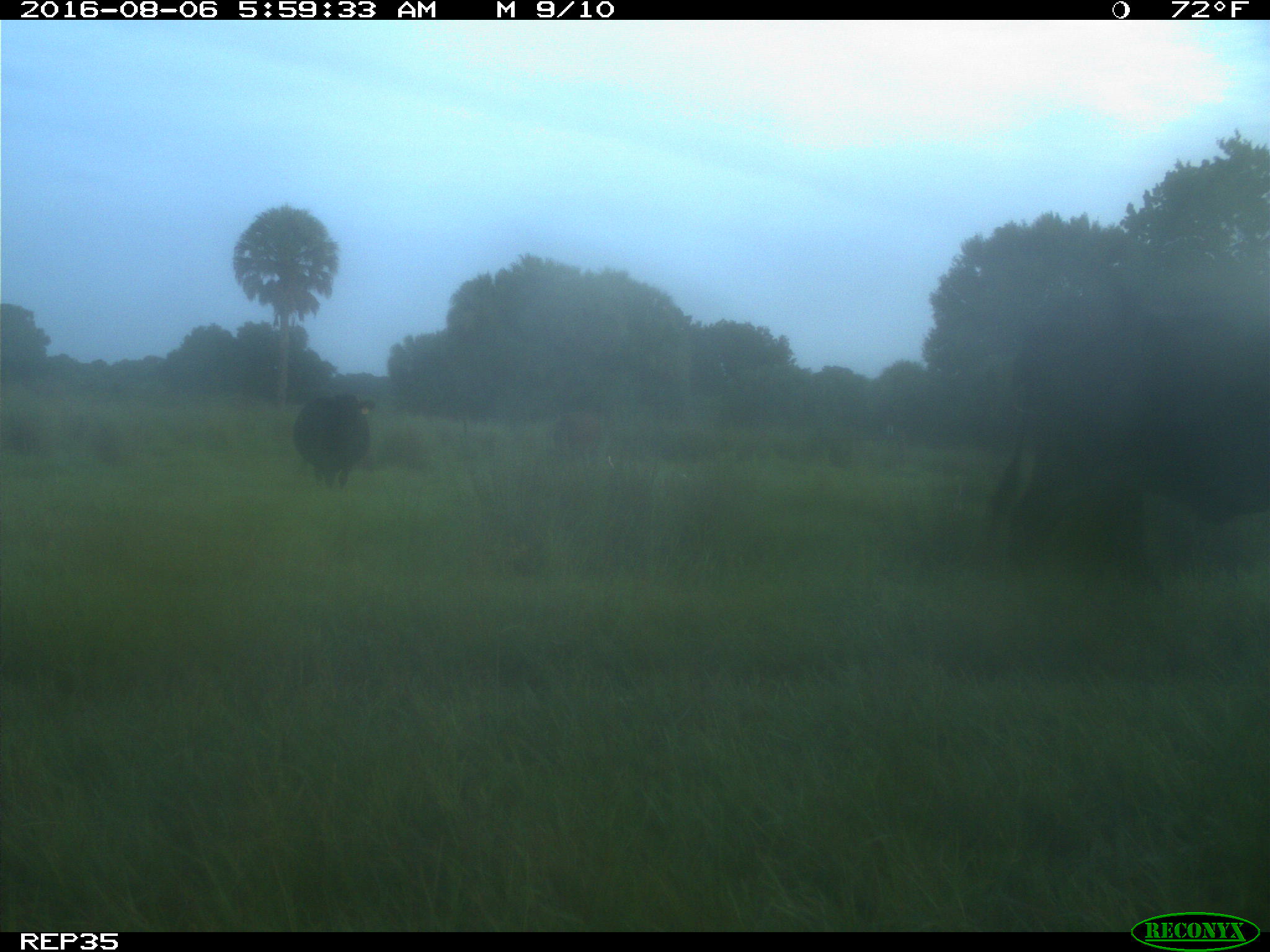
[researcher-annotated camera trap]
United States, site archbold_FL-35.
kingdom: Animalia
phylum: Chordata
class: Mammalia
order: Artiodactyla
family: Bovidae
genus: Bos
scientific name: Bos taurus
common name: domestic cow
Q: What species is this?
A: Bos taurus (domestic cow).